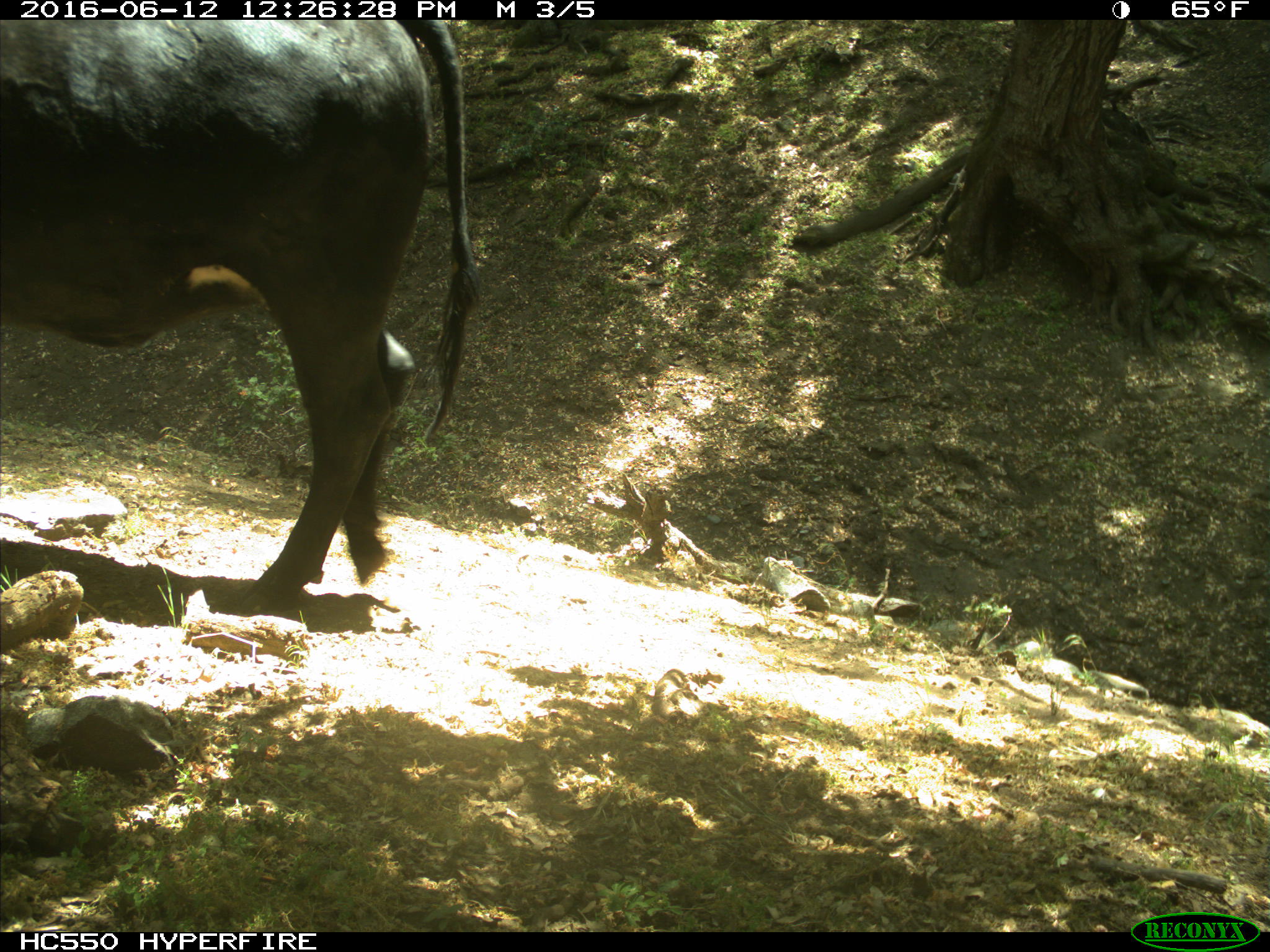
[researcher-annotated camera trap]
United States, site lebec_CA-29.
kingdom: Animalia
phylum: Chordata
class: Mammalia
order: Artiodactyla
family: Bovidae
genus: Bos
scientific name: Bos taurus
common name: domestic cow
Bos taurus (domestic cow).